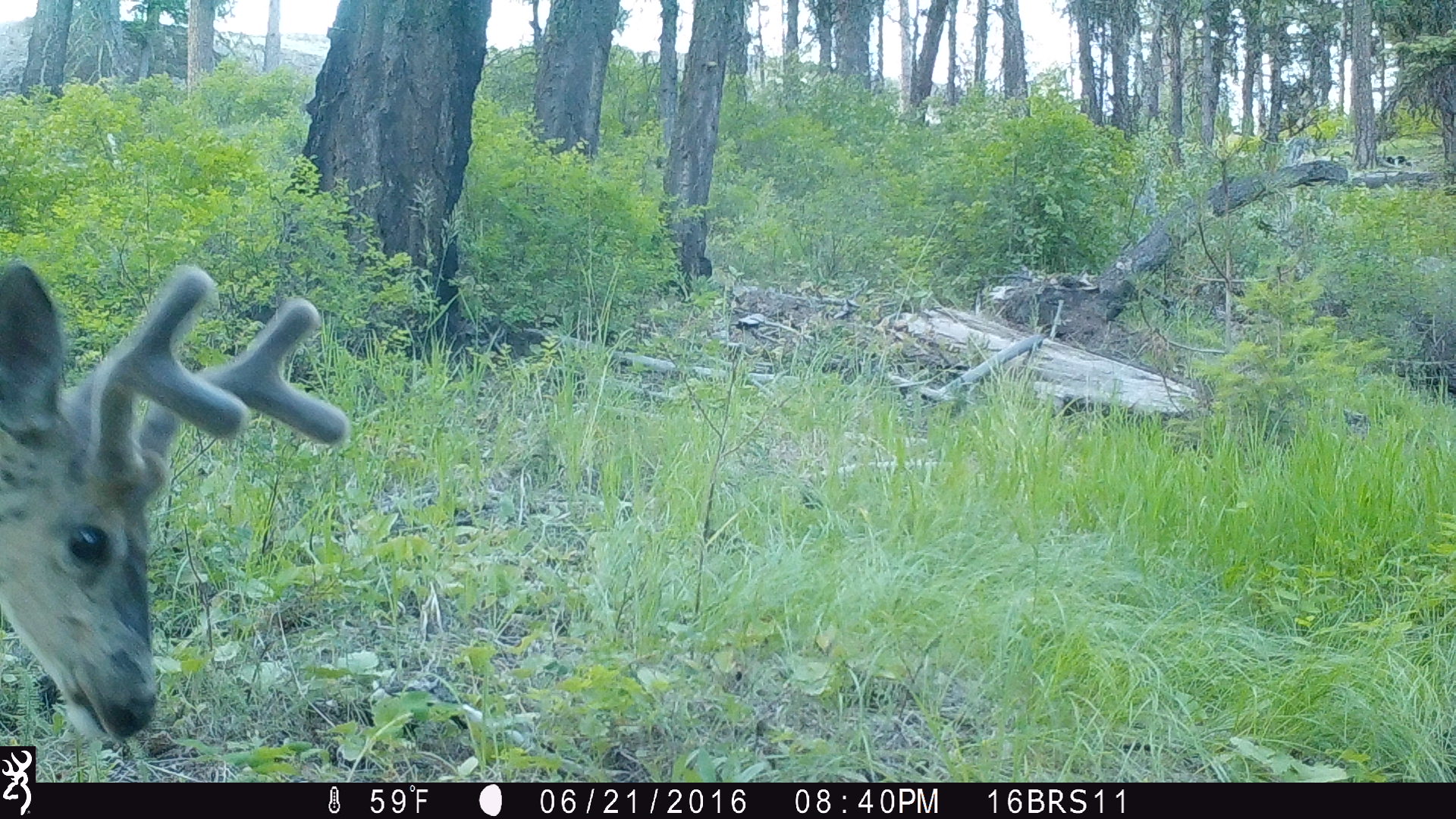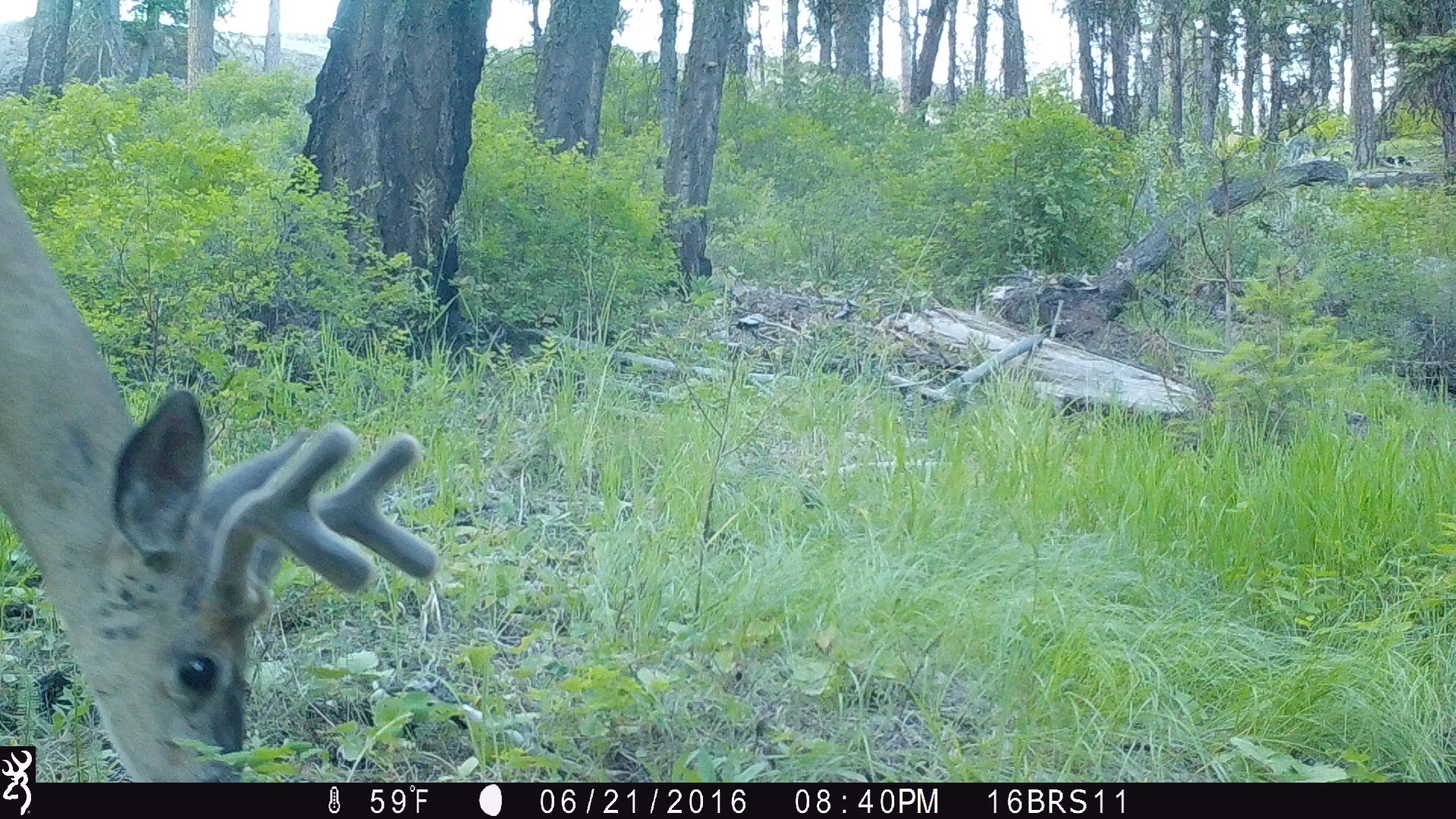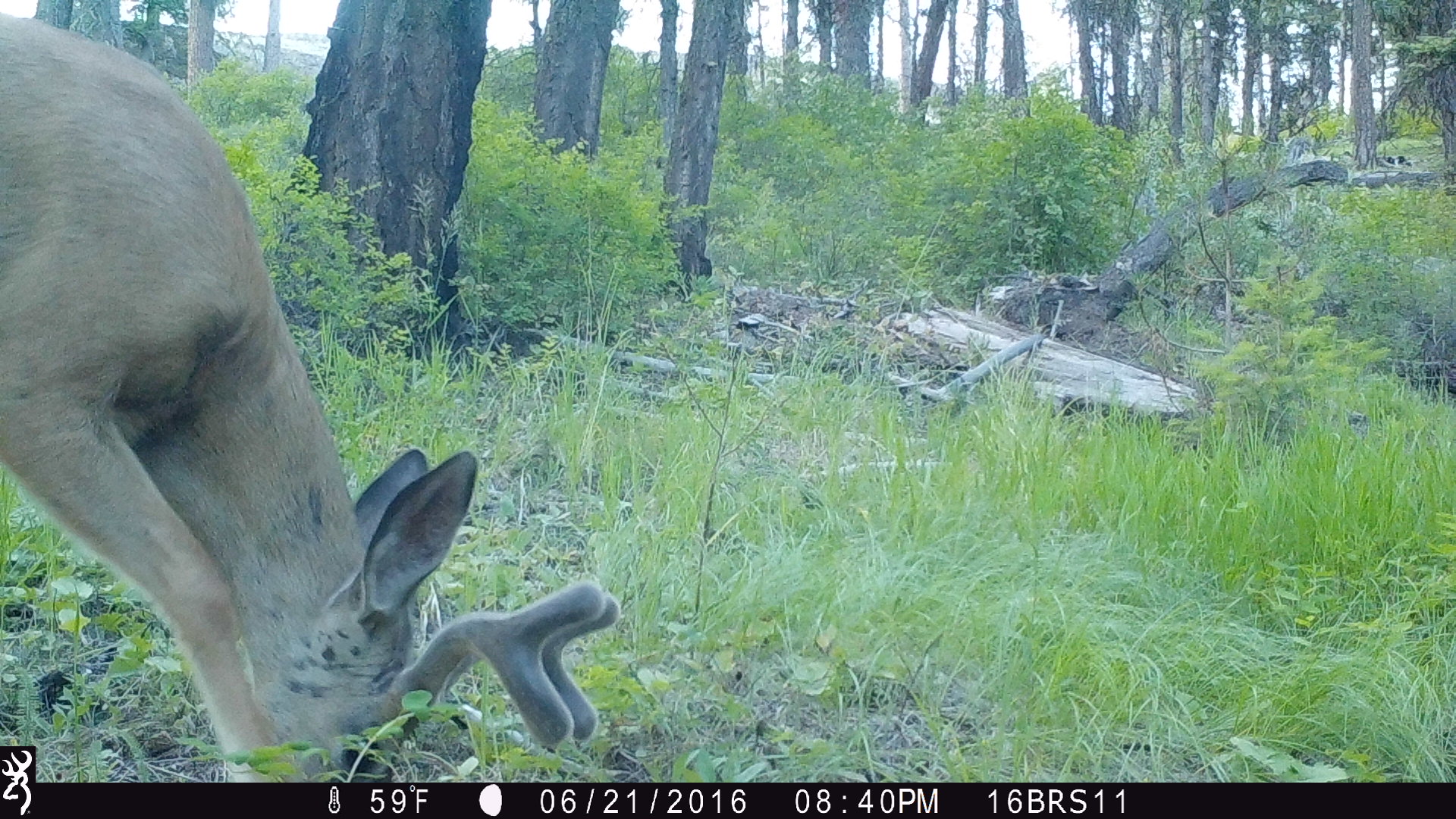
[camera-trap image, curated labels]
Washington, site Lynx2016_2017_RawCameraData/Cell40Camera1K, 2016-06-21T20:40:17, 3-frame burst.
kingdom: Animalia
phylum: Chordata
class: Mammalia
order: Artiodactyla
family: Cervidae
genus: Odocoileus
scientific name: Odocoileus hemionus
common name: mule deer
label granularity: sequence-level